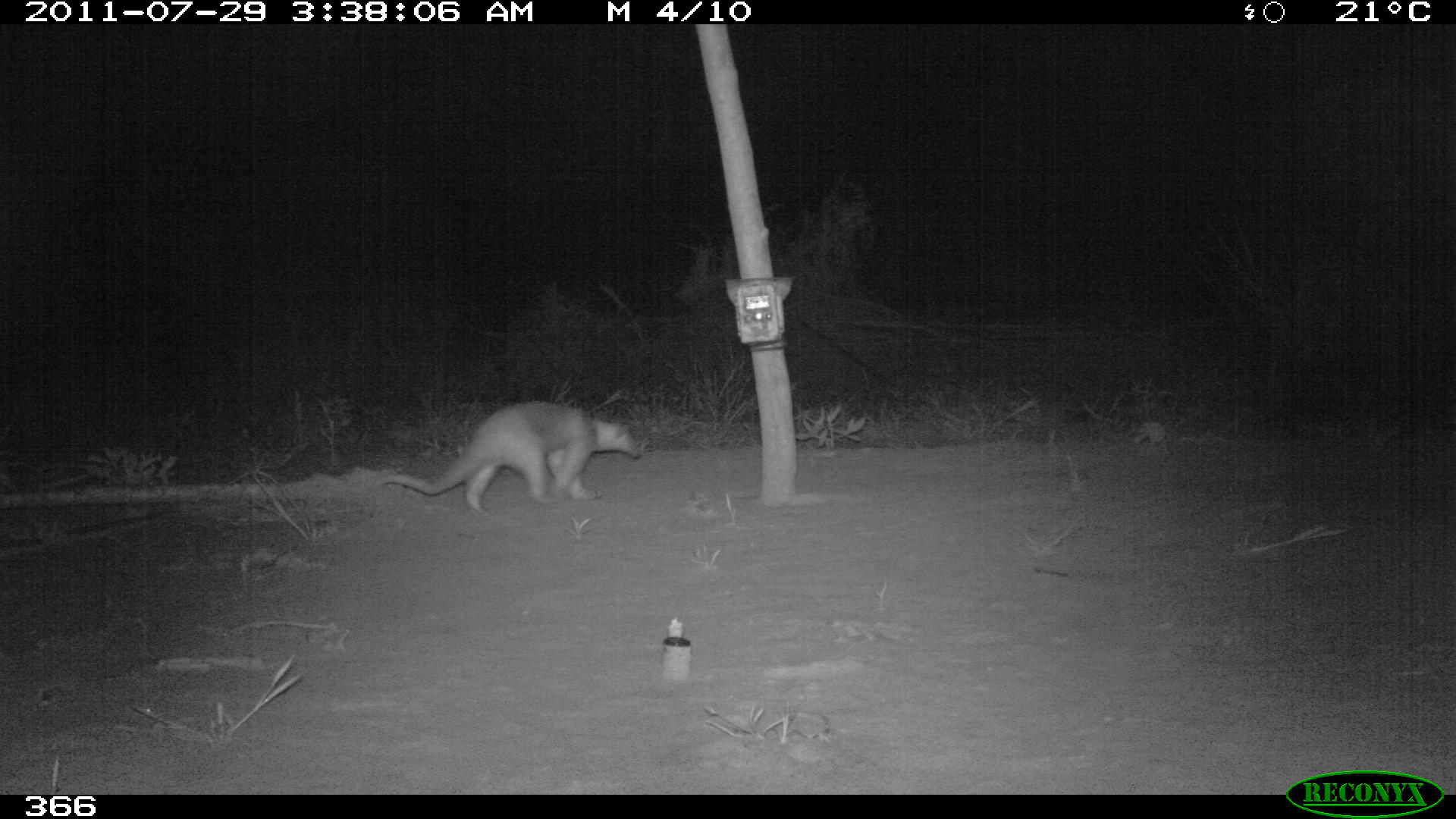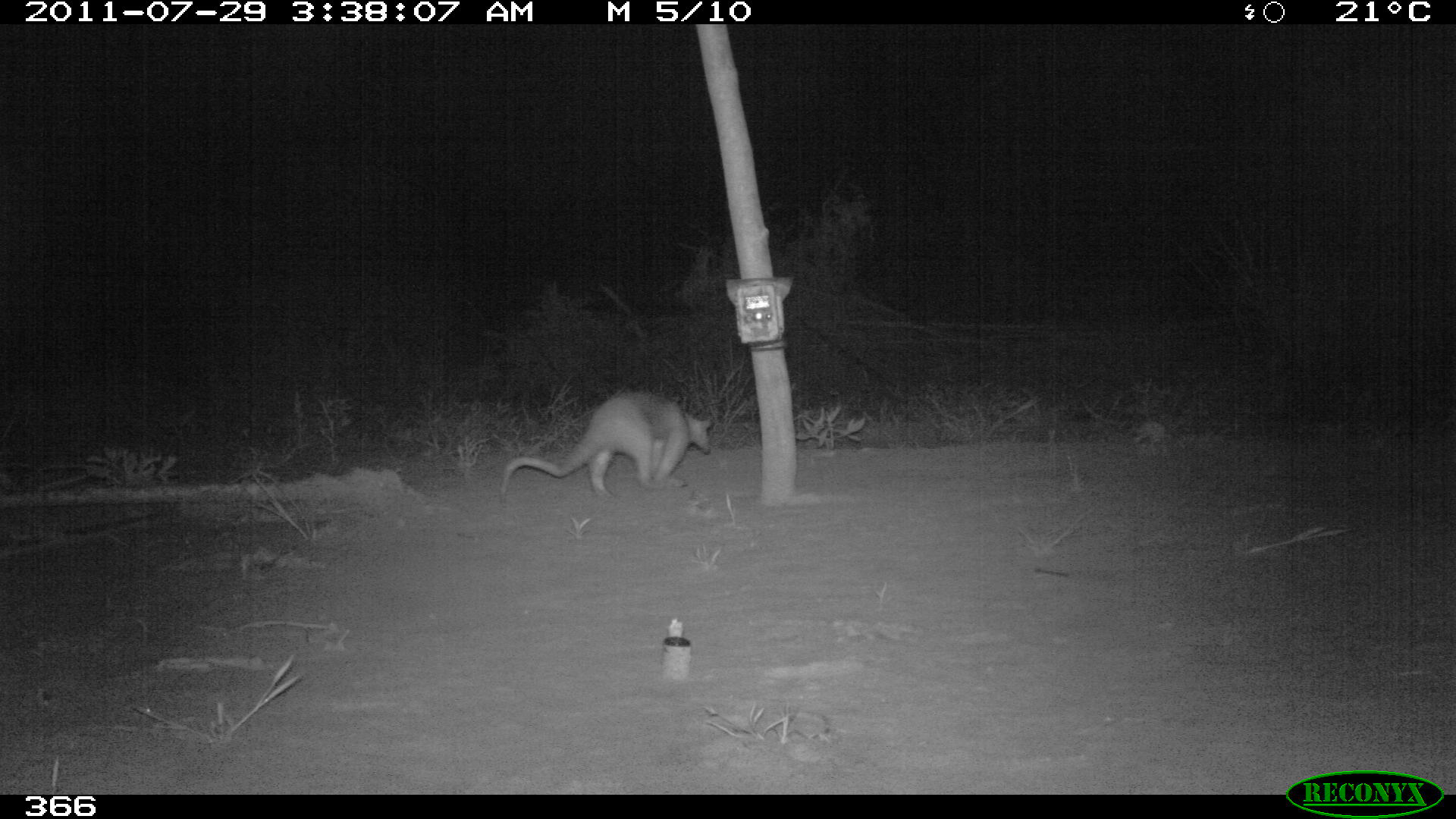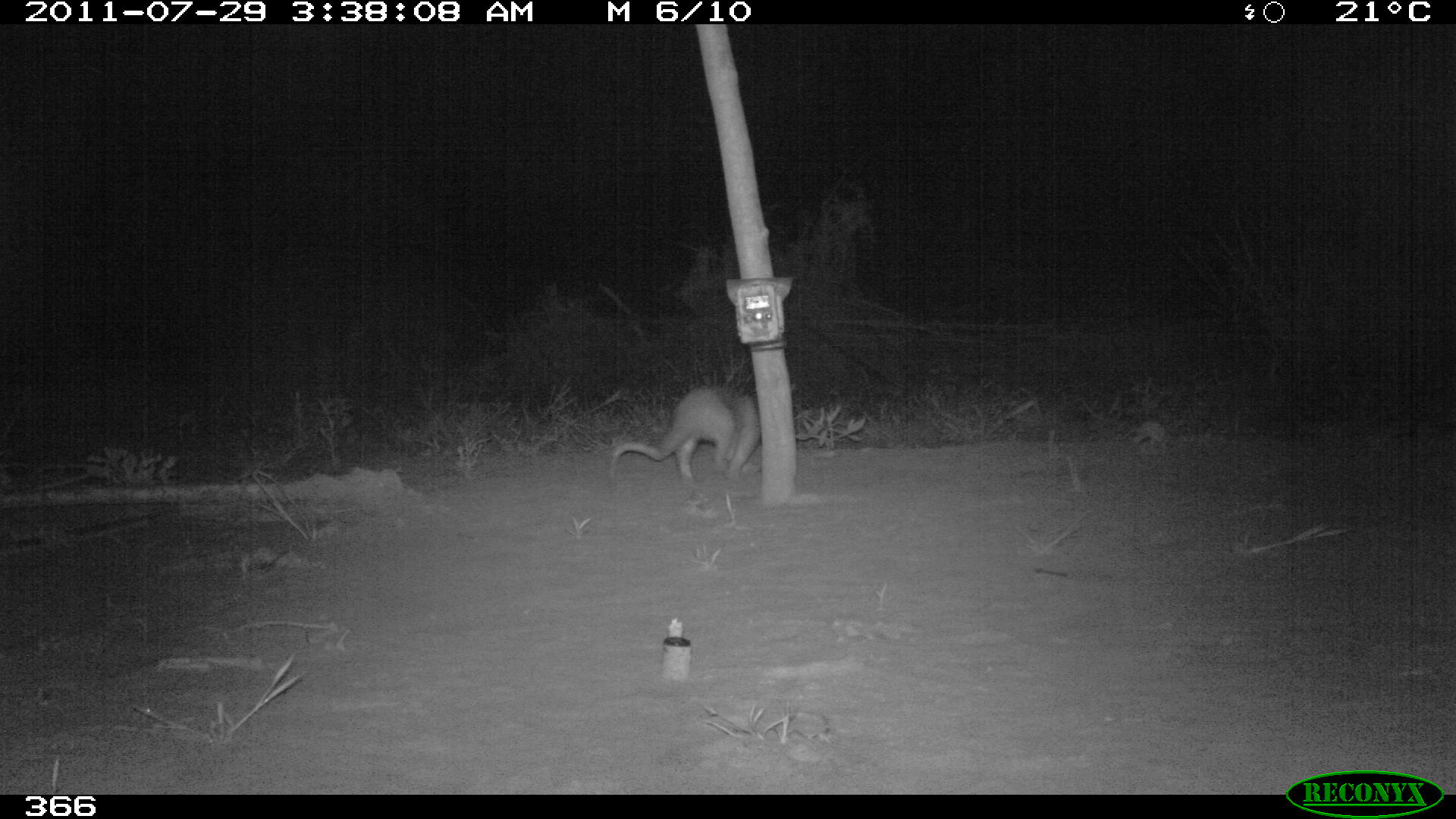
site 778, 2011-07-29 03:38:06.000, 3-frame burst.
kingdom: Animalia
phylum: Chordata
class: Mammalia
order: Pilosa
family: Myrmecophagidae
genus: Tamandua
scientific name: Tamandua tetradactyla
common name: southern tamandua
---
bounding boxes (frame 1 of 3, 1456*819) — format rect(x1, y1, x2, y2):
tamandua tetradactyla: rect(380, 400, 643, 507)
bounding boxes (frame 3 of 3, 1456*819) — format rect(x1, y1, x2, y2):
tamandua tetradactyla: rect(611, 383, 760, 478)